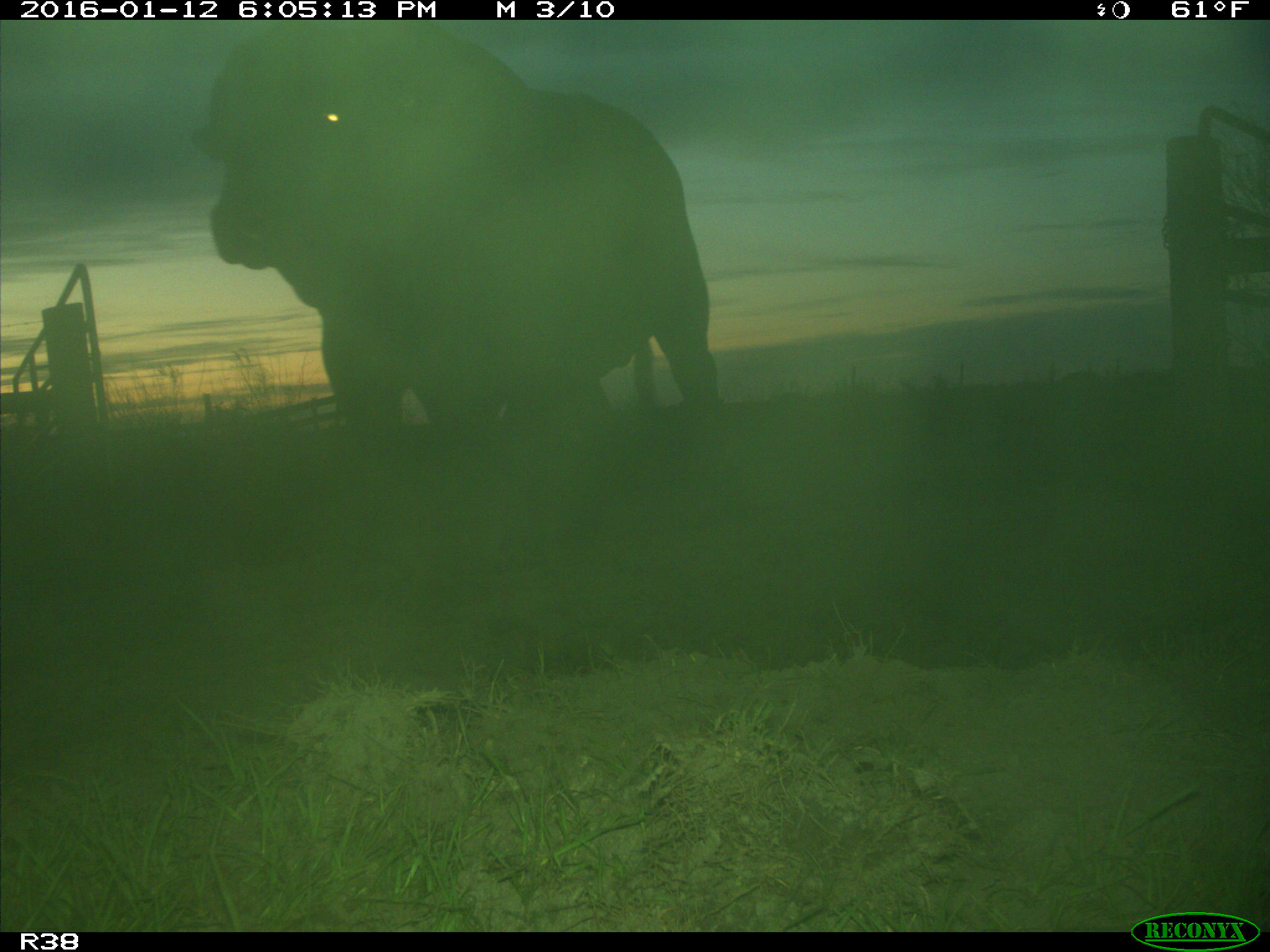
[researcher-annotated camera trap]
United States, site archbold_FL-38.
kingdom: Animalia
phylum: Chordata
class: Mammalia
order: Artiodactyla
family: Bovidae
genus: Bos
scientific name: Bos taurus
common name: domestic cow